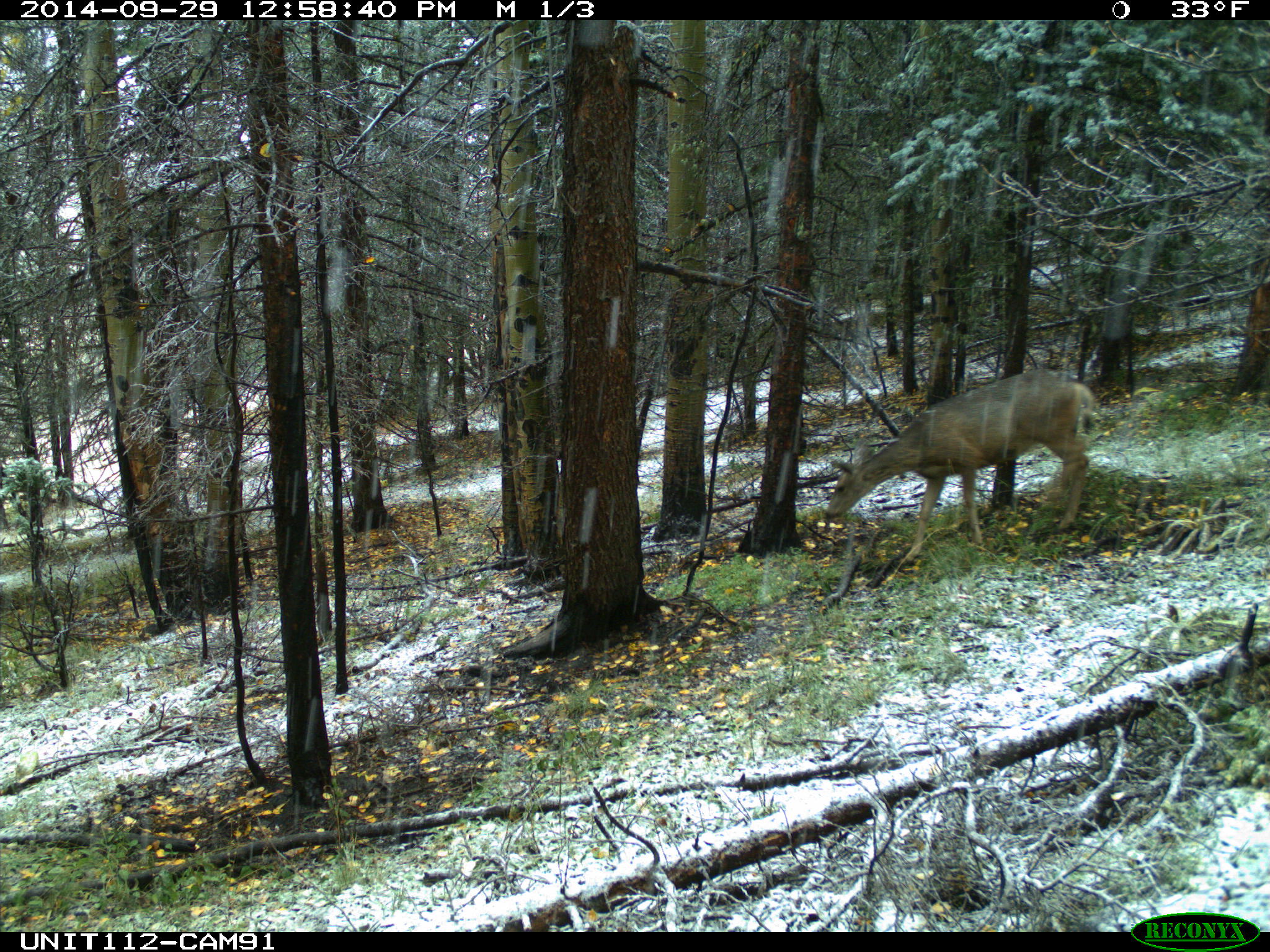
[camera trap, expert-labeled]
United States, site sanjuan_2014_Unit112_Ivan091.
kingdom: Animalia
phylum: Chordata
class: Mammalia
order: Artiodactyla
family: Cervidae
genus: Odocoileus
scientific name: Odocoileus hemionus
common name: mule deer